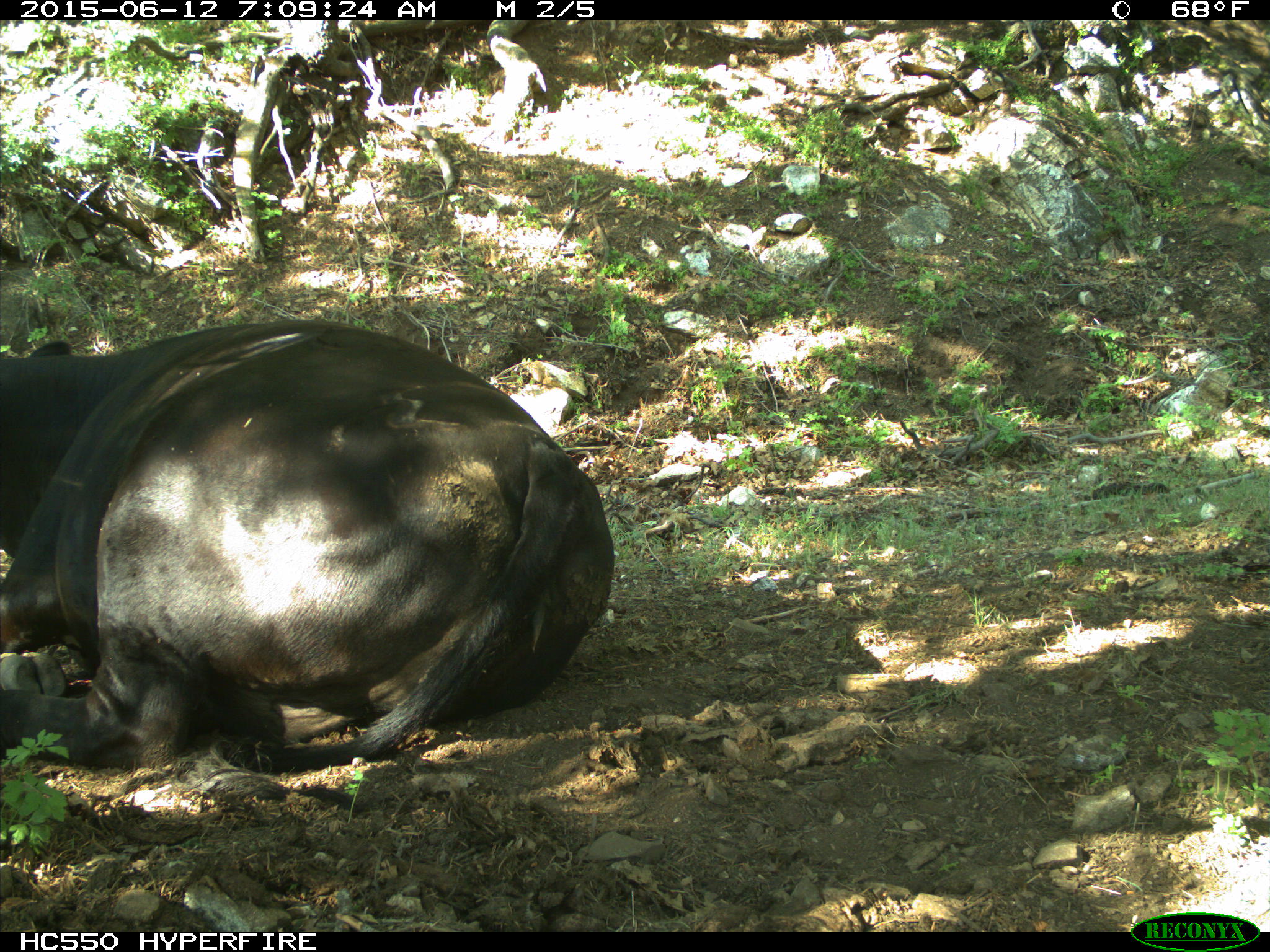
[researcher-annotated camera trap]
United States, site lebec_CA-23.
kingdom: Animalia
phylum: Chordata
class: Mammalia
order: Artiodactyla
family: Bovidae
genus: Bos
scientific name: Bos taurus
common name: domestic cow